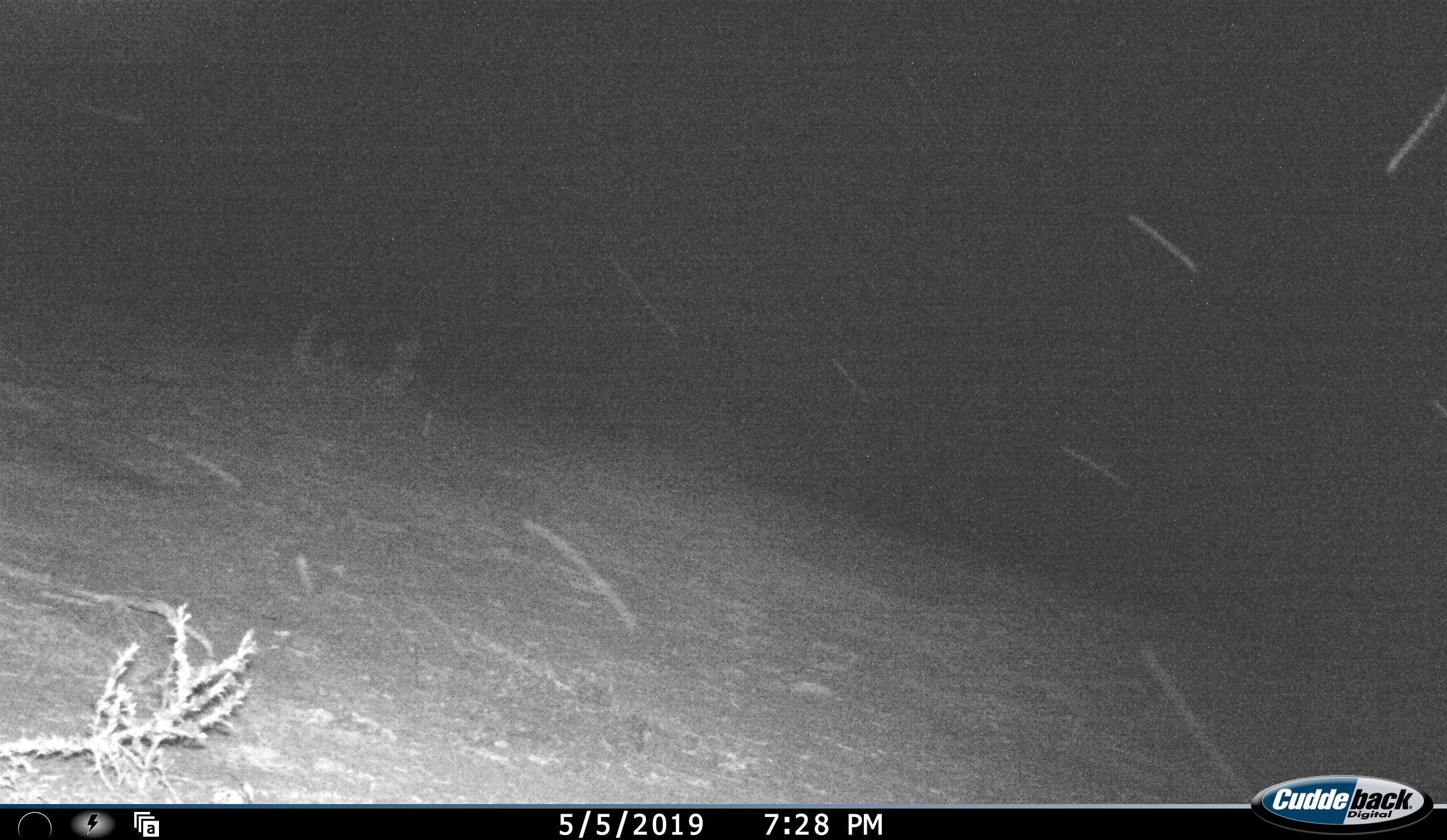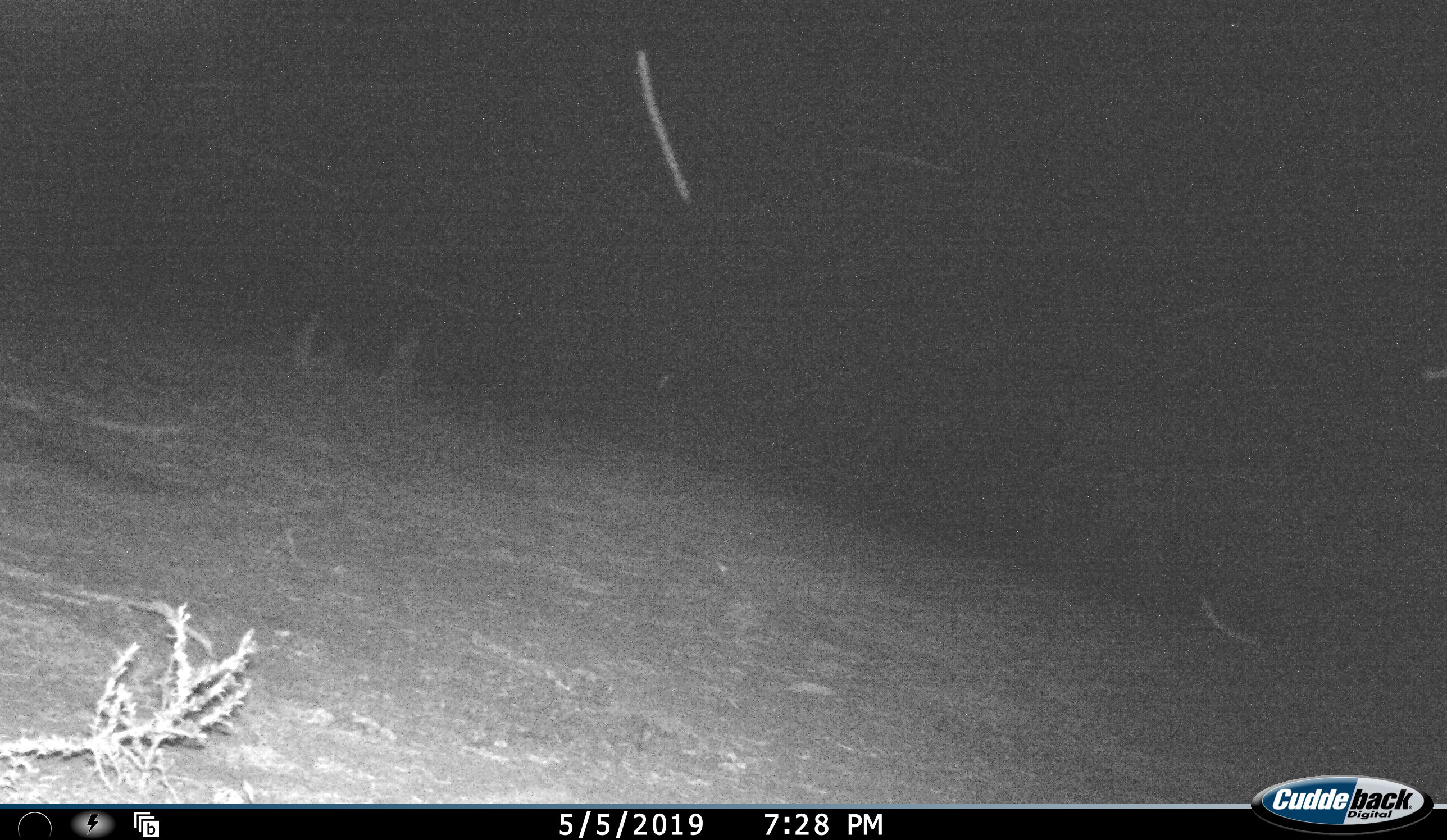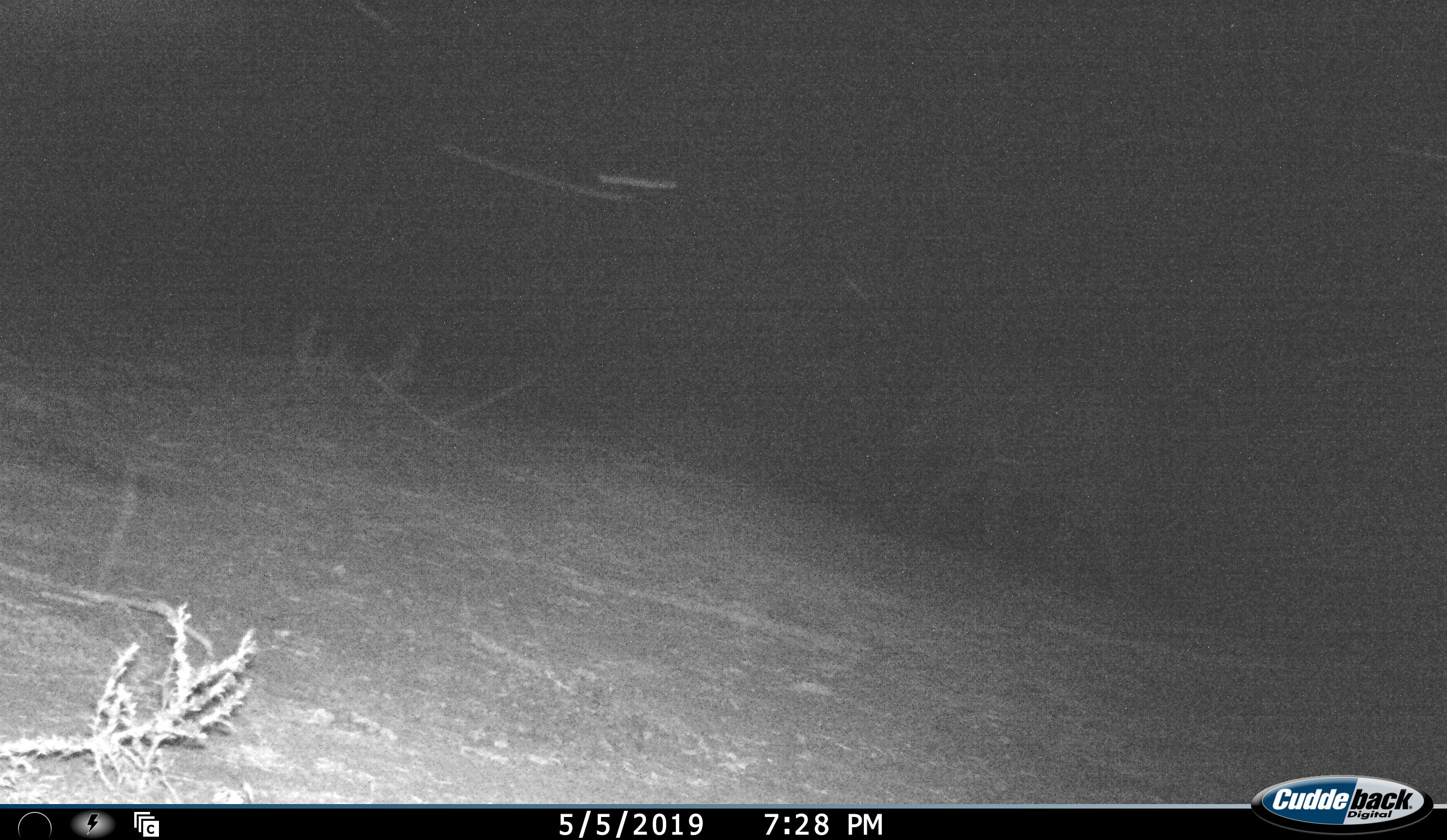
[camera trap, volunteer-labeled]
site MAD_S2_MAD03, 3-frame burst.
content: unidentified animal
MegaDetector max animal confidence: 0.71